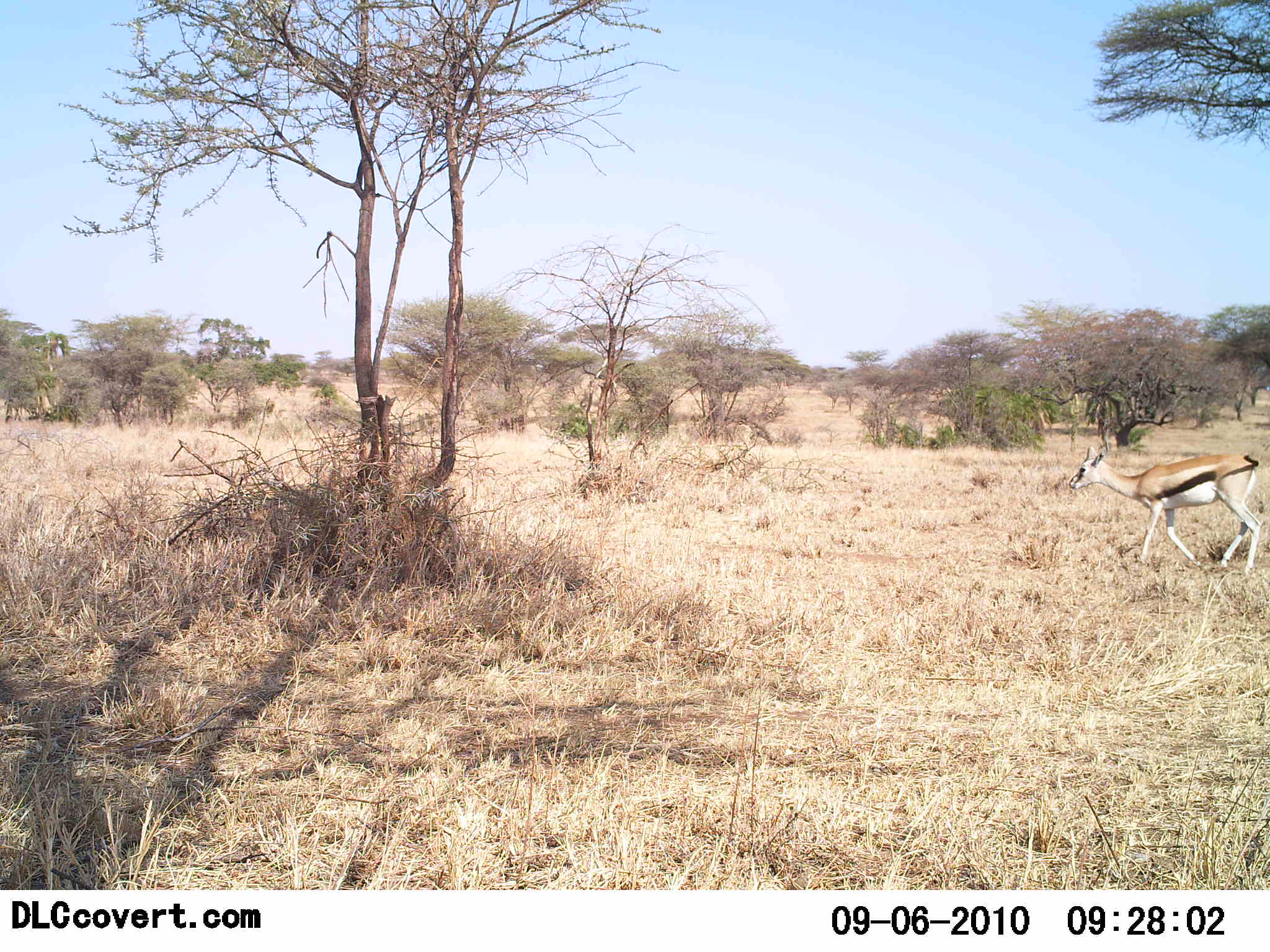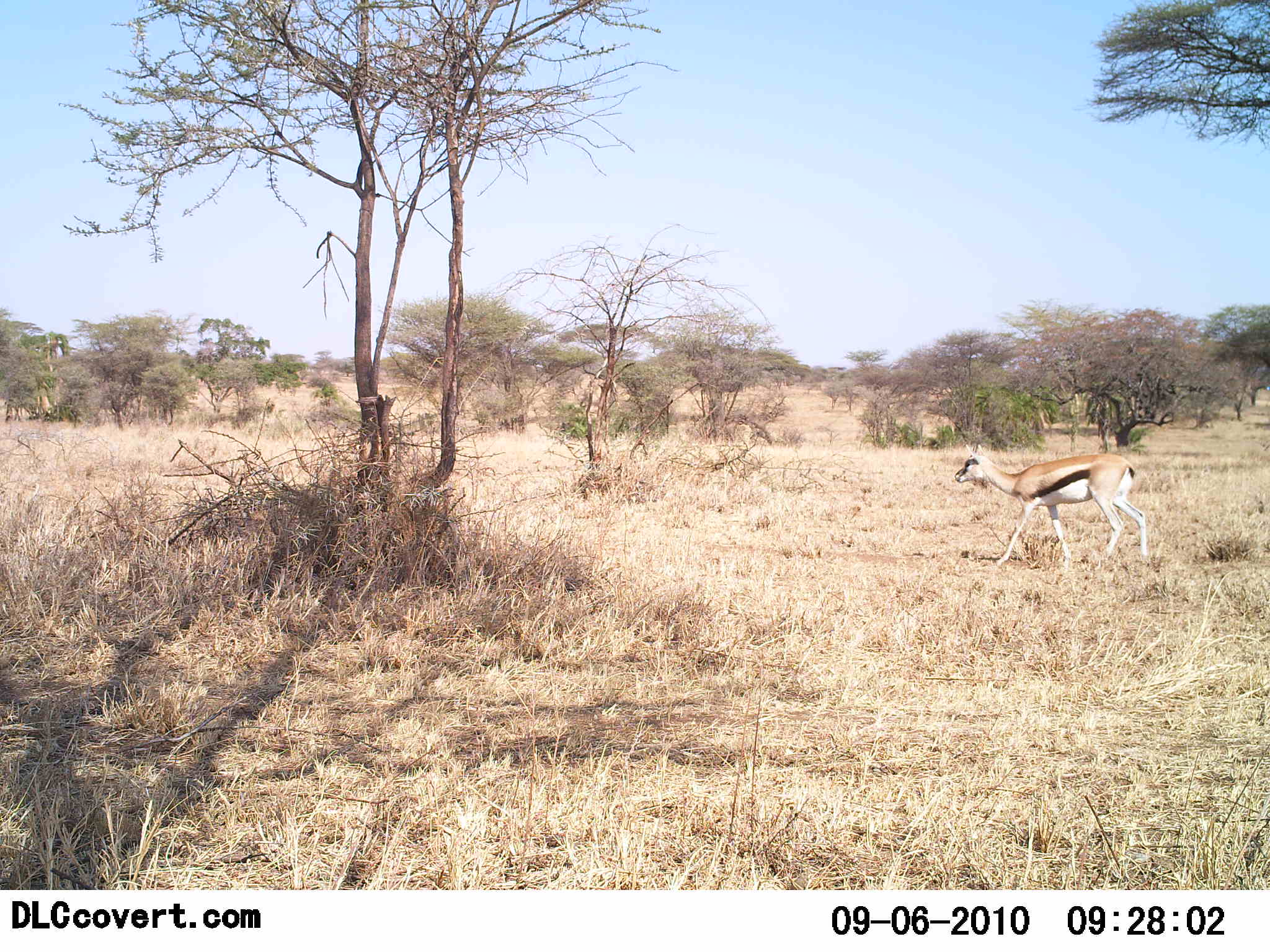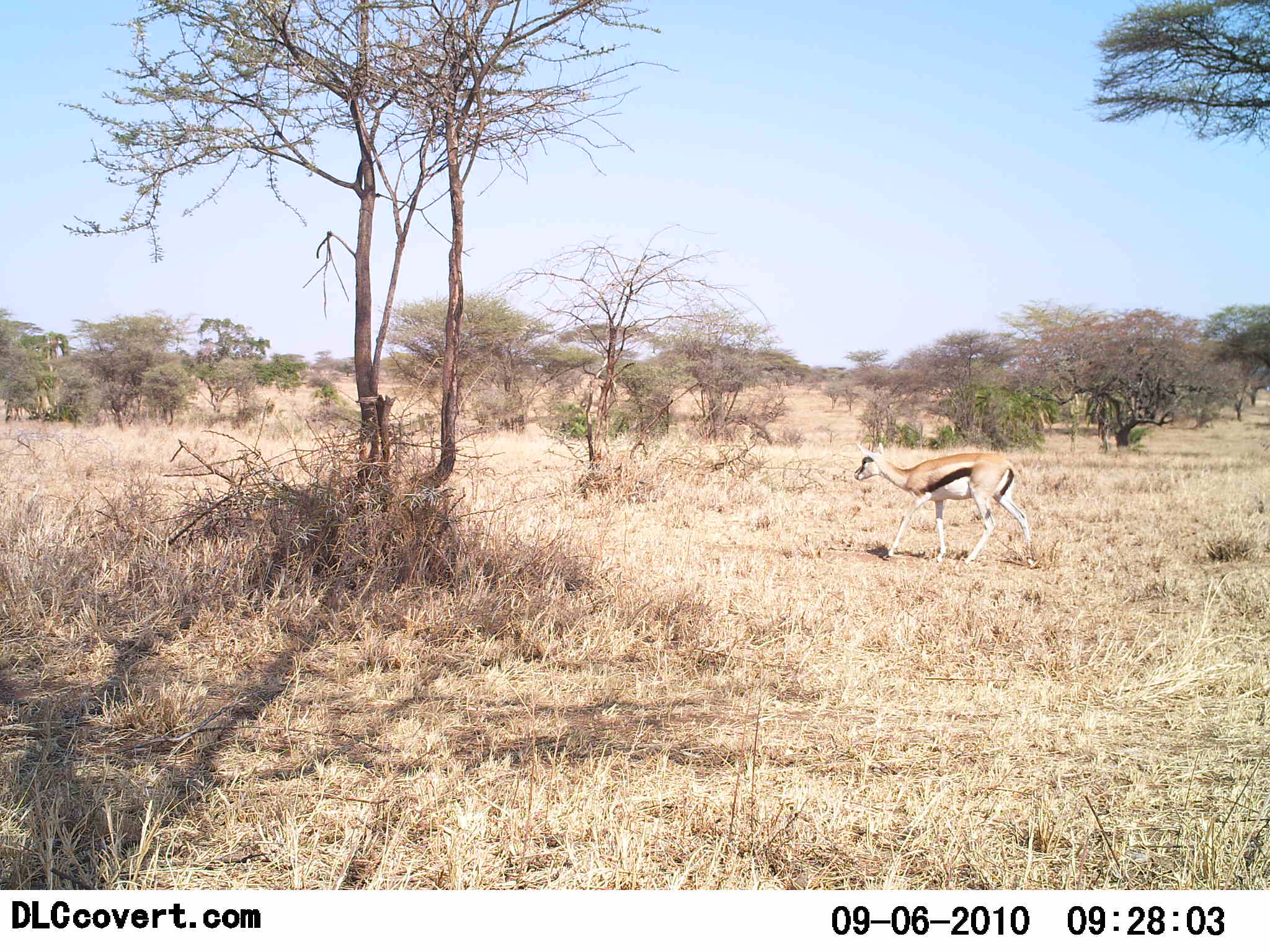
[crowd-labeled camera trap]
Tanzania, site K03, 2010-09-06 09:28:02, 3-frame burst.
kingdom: Animalia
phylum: Chordata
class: Mammalia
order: Artiodactyla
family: Bovidae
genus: Eudorcas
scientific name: Eudorcas thomsonii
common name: thomson's gazelle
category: gazellethomsons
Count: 1.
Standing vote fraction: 0%.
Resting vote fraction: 0%.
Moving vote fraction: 100%.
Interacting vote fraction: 0%.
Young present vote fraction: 0%.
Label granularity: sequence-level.